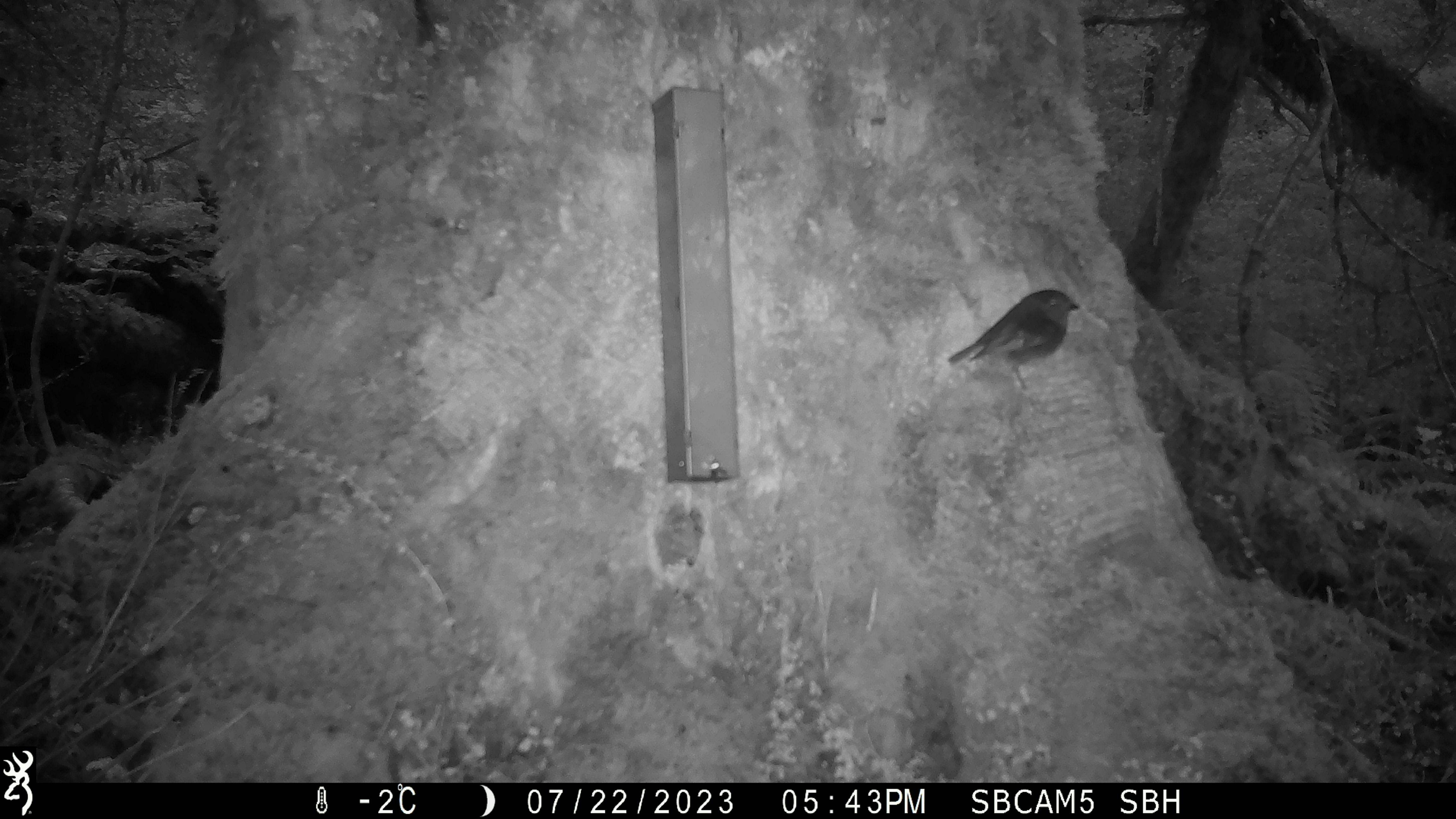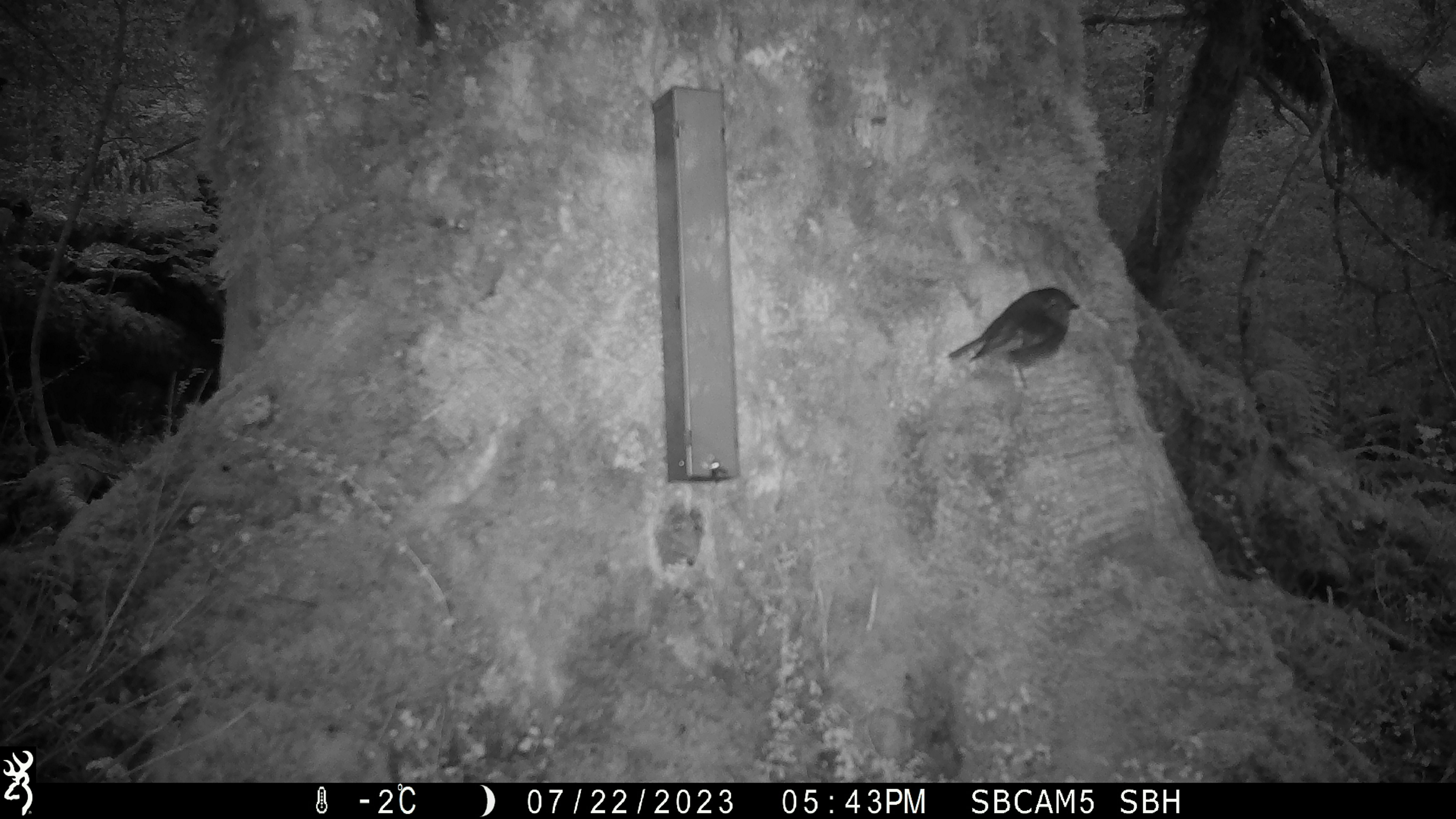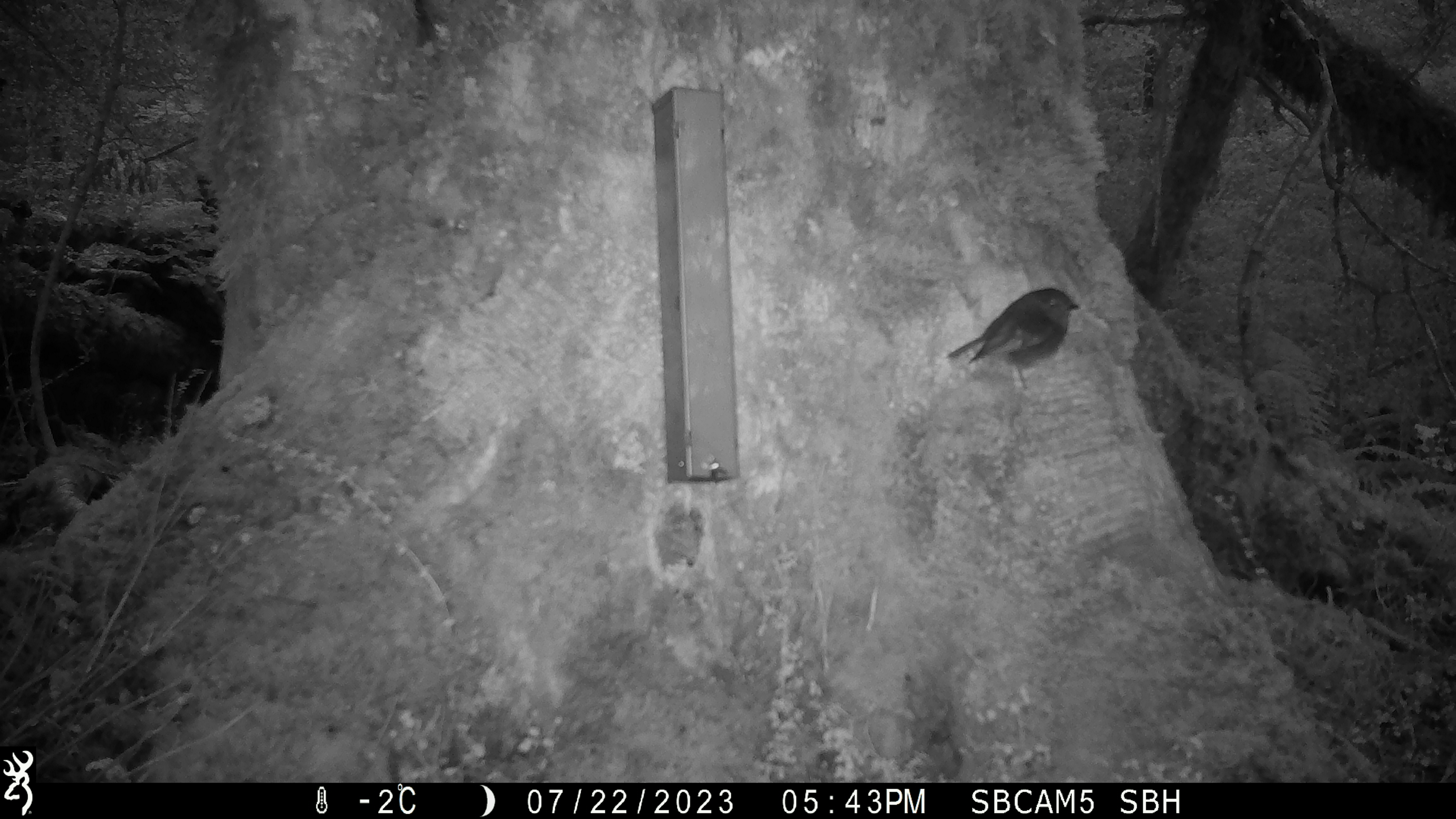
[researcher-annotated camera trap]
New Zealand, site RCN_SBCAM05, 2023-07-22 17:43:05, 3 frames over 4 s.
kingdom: Animalia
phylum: Chordata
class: Aves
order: Passeriformes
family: Petroicidae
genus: Petroica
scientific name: Petroica australis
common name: new zealand robin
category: robin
Robin (new zealand robin) (Petroica australis).